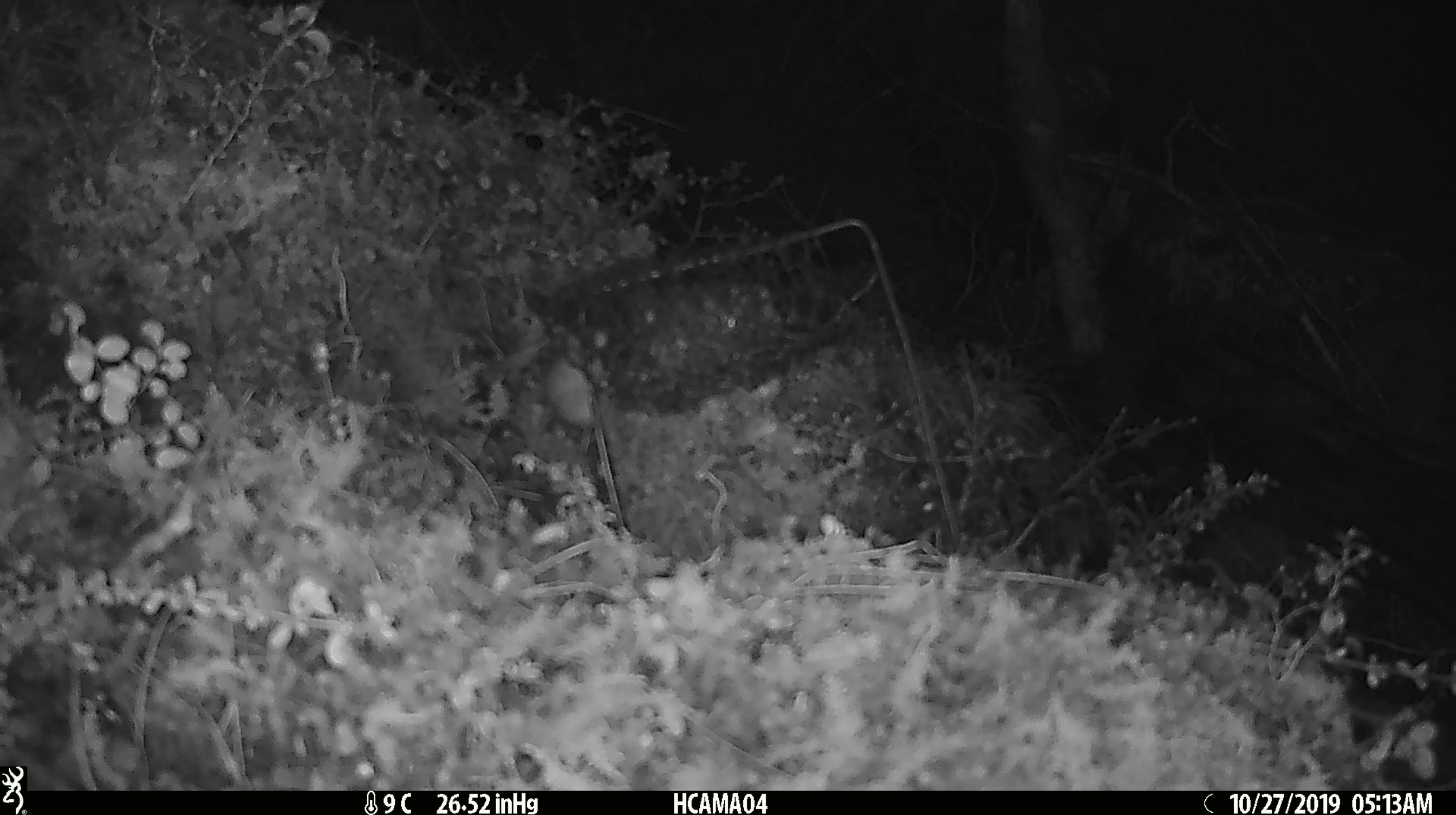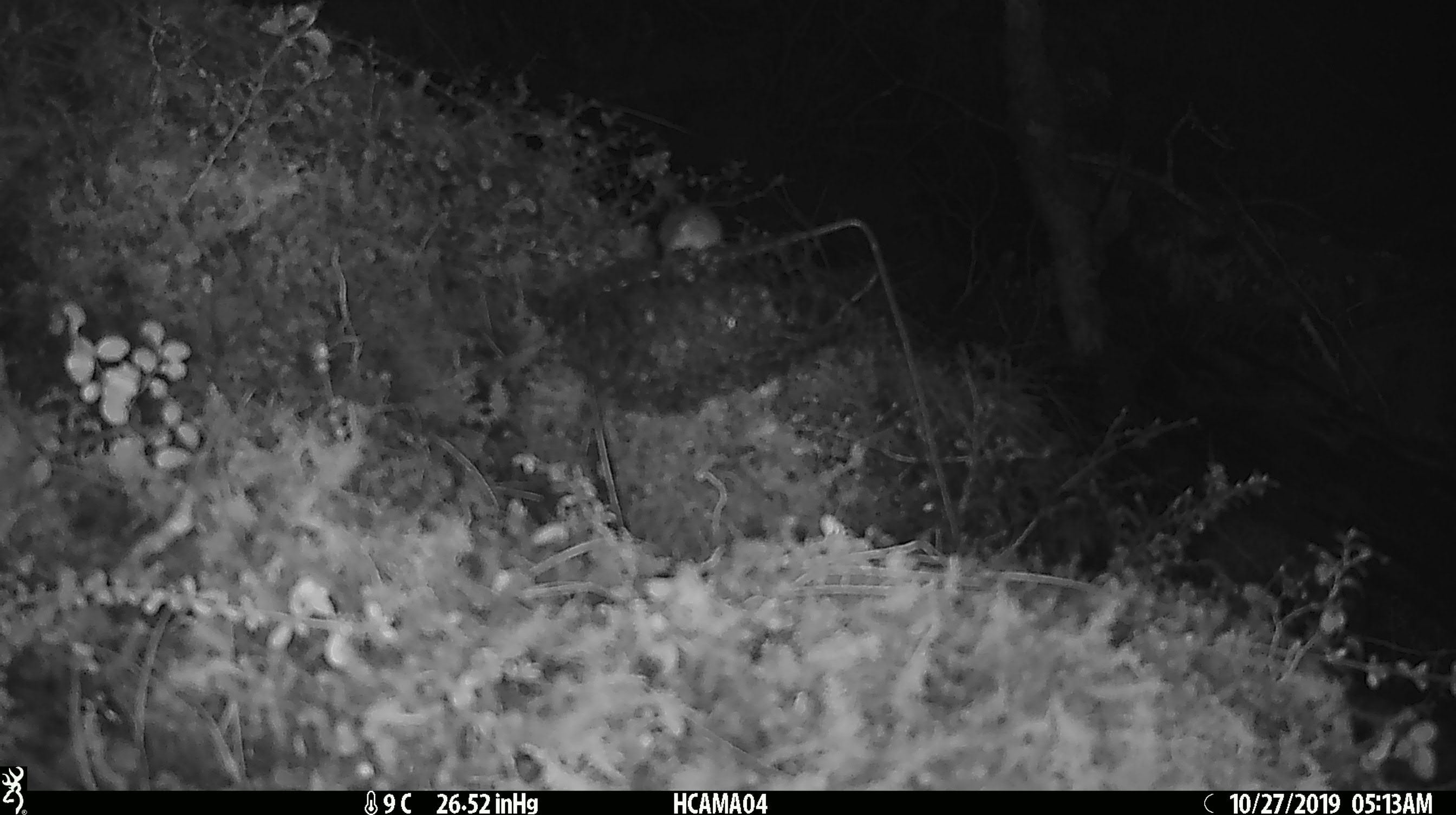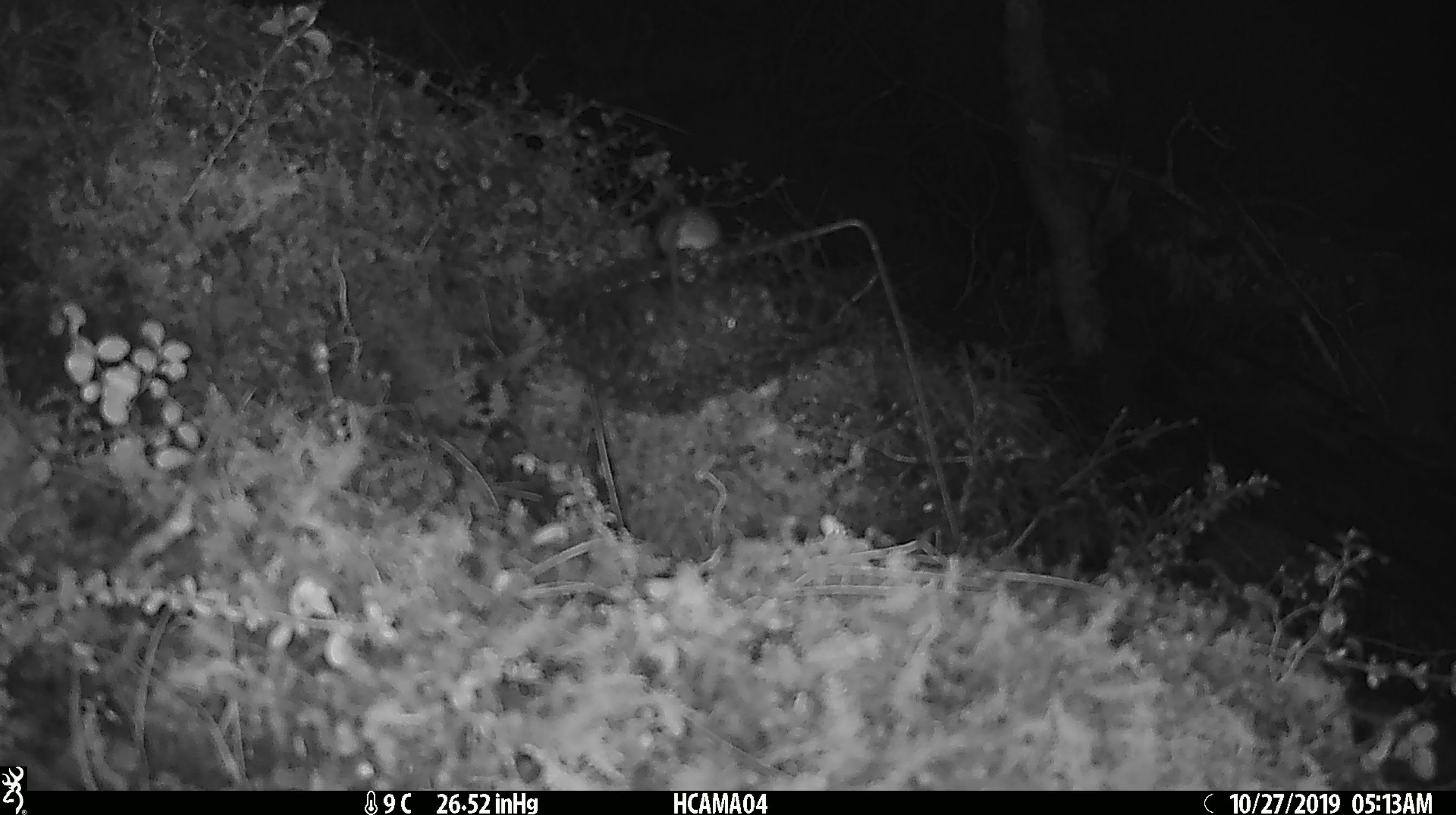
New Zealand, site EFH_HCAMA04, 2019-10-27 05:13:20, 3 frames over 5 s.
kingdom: Animalia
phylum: Chordata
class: Mammalia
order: Rodentia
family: Muridae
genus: Mus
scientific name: Mus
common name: mouse